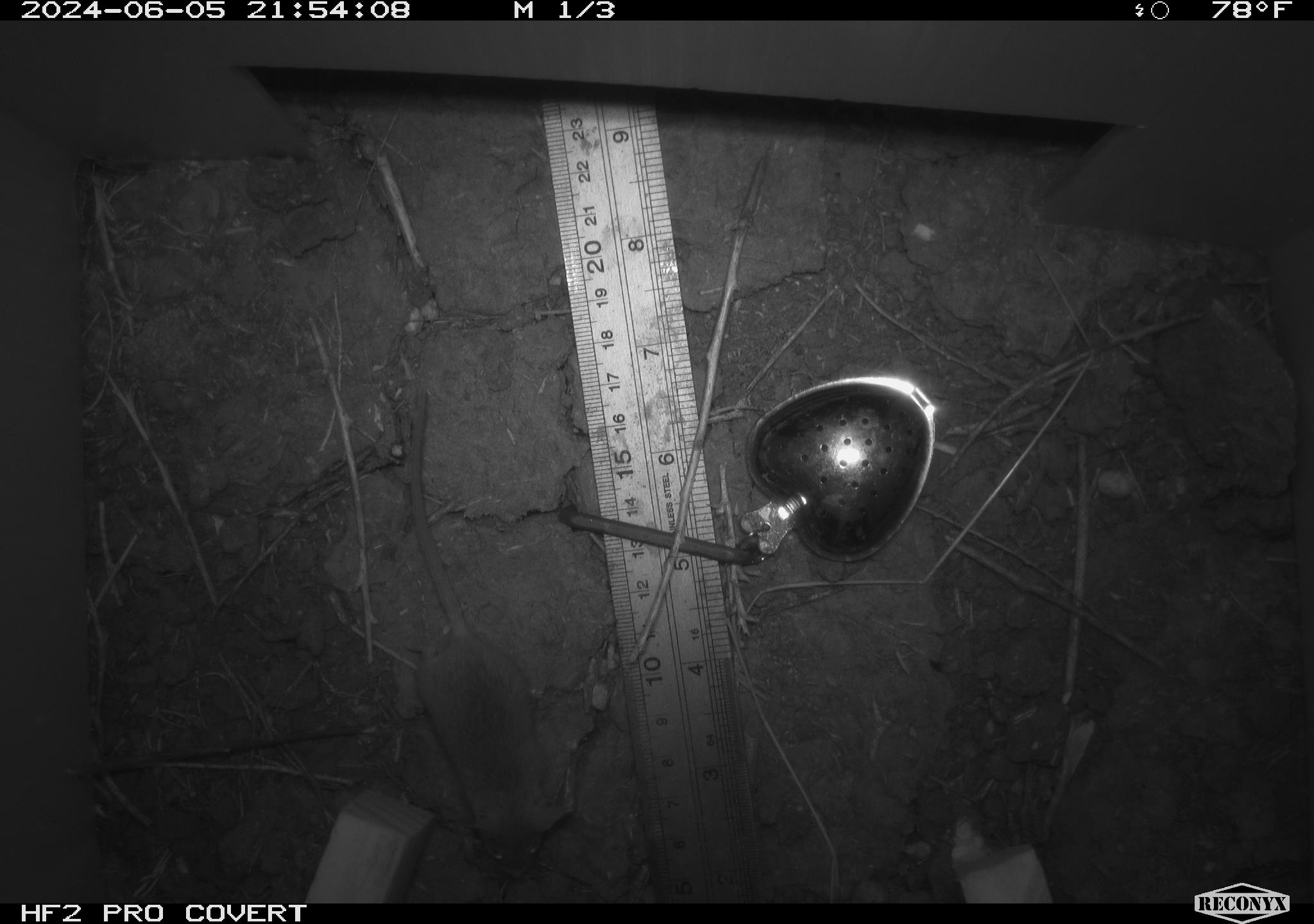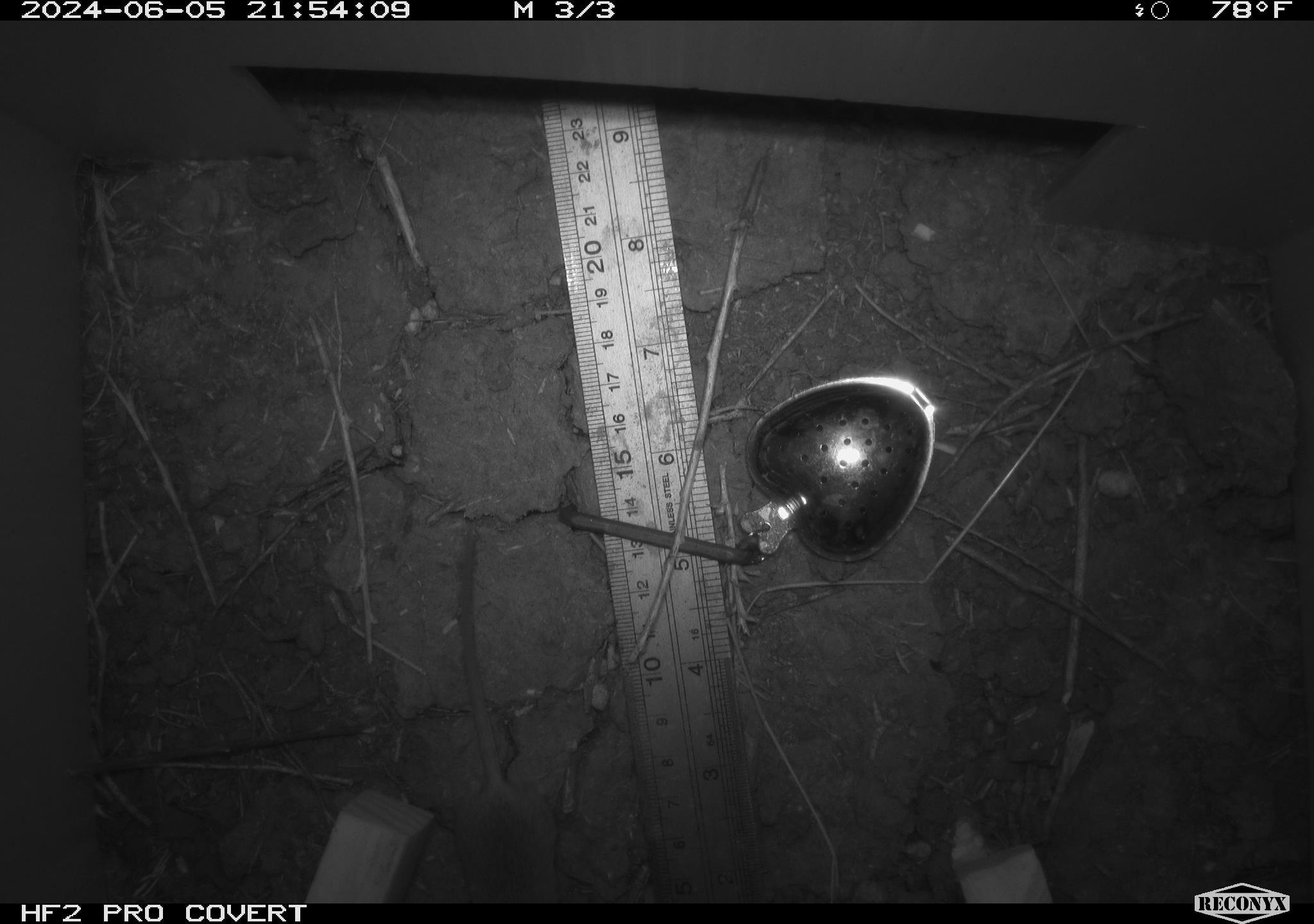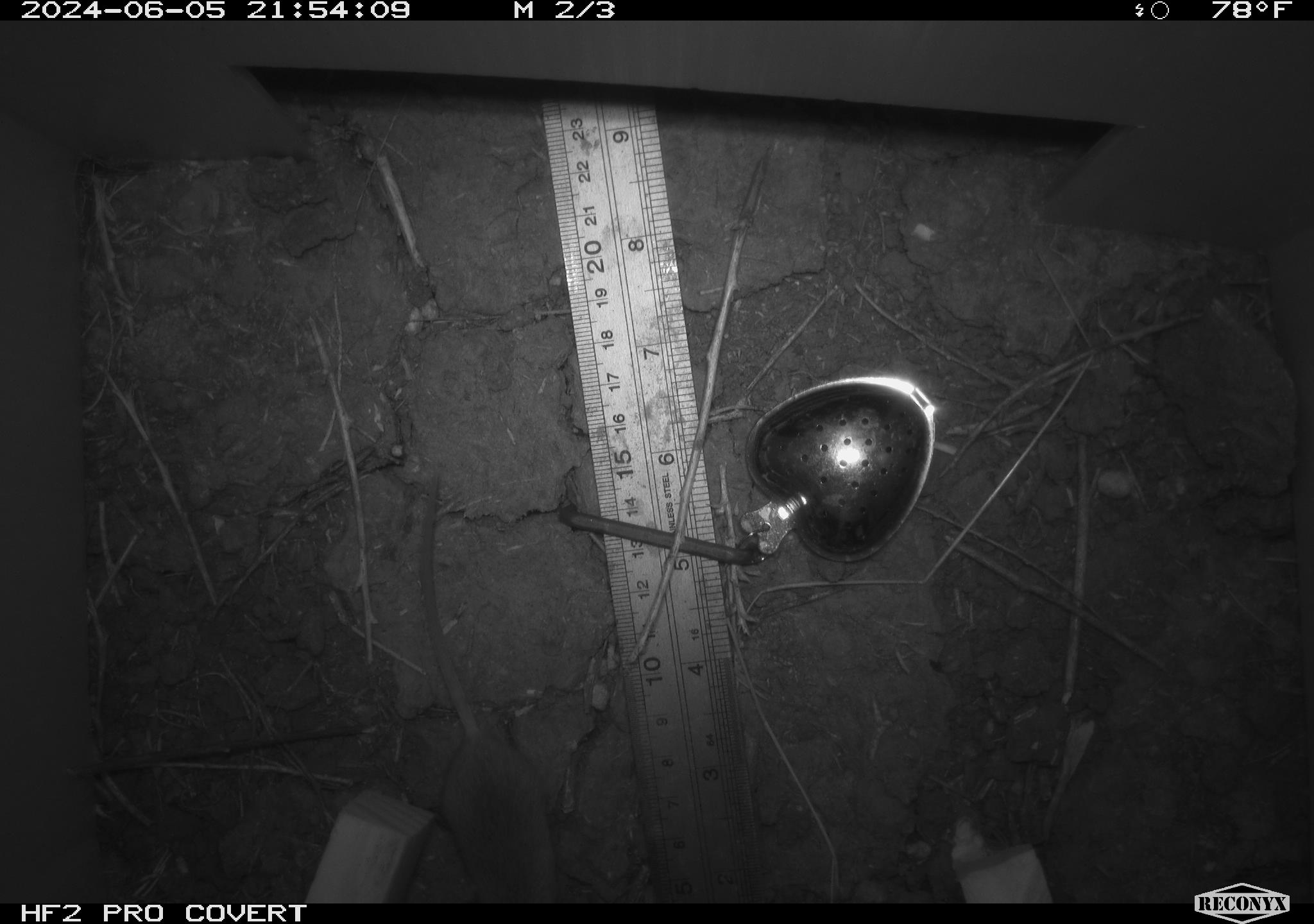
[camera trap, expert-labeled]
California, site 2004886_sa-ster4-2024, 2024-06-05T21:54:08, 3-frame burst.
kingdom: Animalia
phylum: Chordata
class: Mammalia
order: Rodentia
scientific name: Rodentia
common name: mouse species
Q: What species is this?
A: Mouse species (Rodentia).